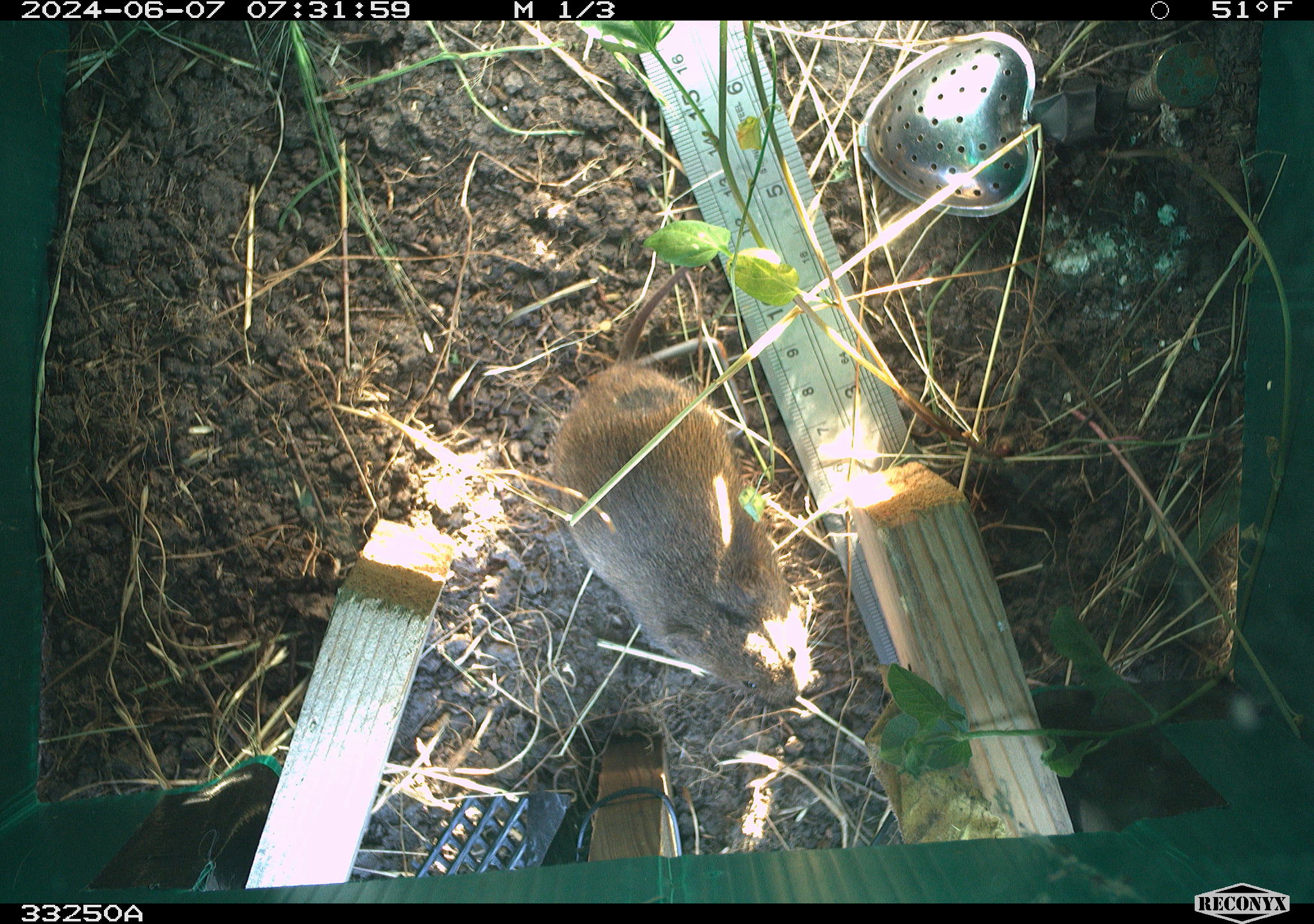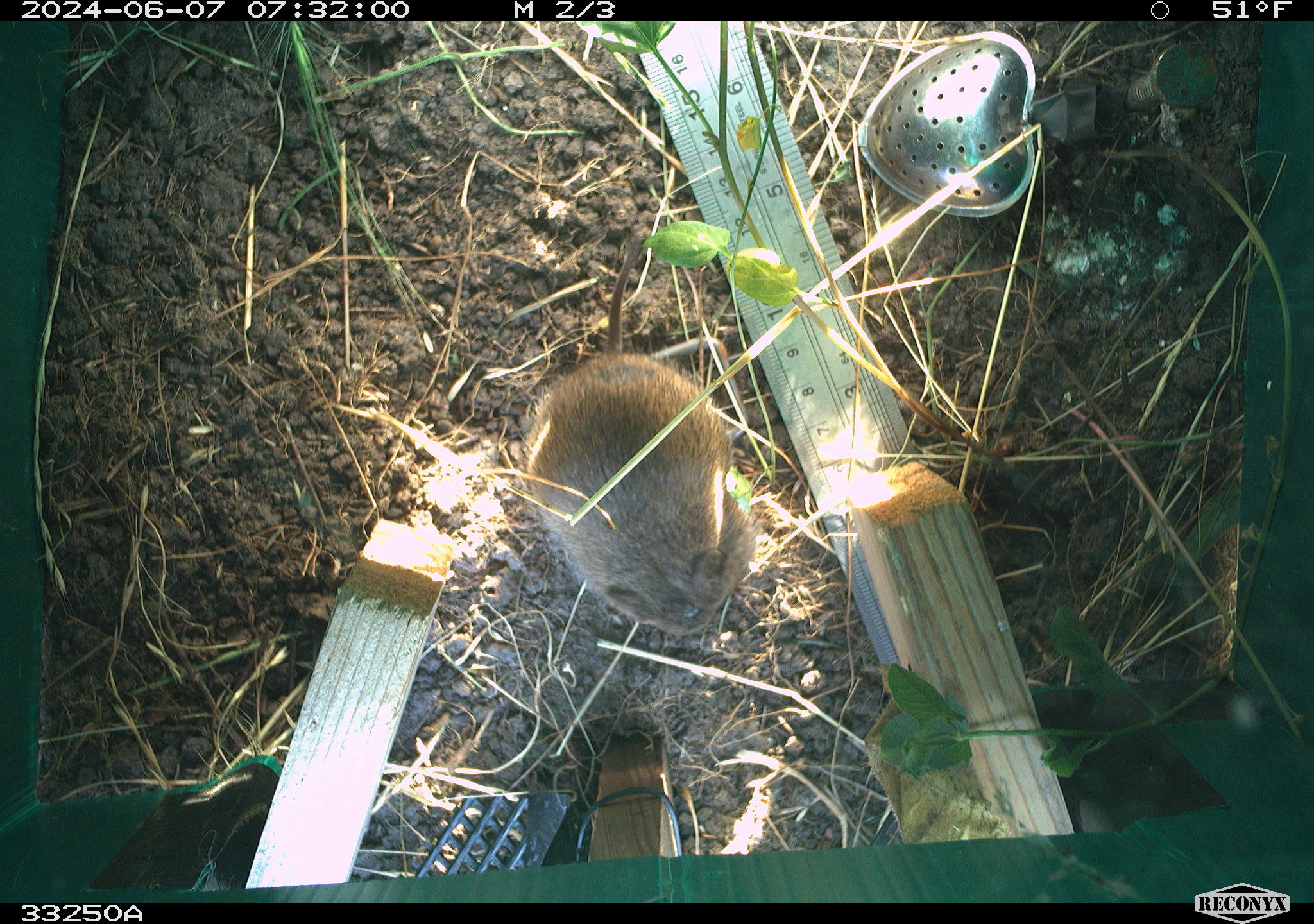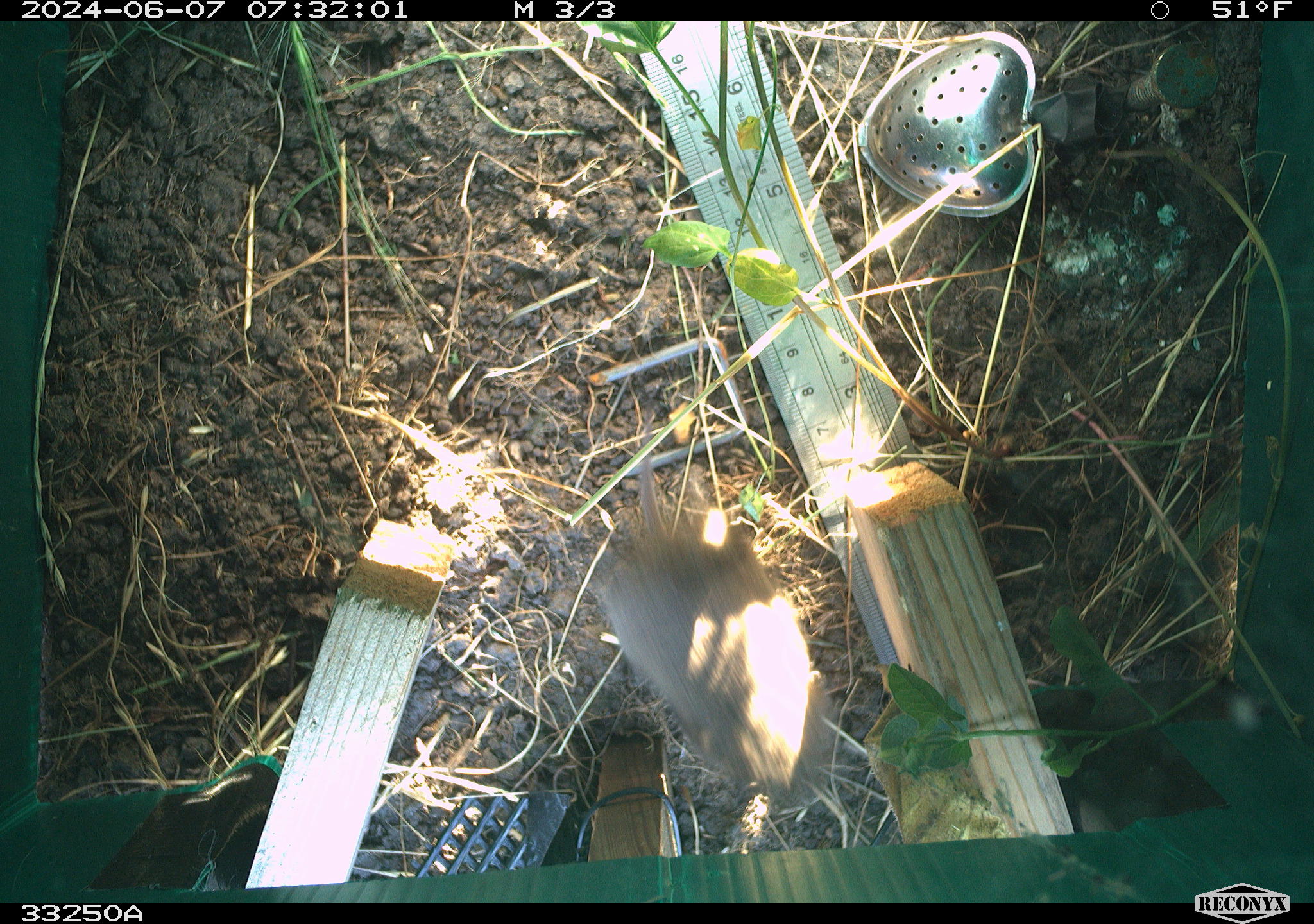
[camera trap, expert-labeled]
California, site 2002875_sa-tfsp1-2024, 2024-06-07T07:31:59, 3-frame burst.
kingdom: Animalia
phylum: Chordata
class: Mammalia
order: Rodentia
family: Cricetidae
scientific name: Arvicolinae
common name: voles, lemmings, and muskrats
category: arvicolinae subfamily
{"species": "arvicolinae subfamily (voles, lemmings, and muskrats) (Arvicolinae)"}